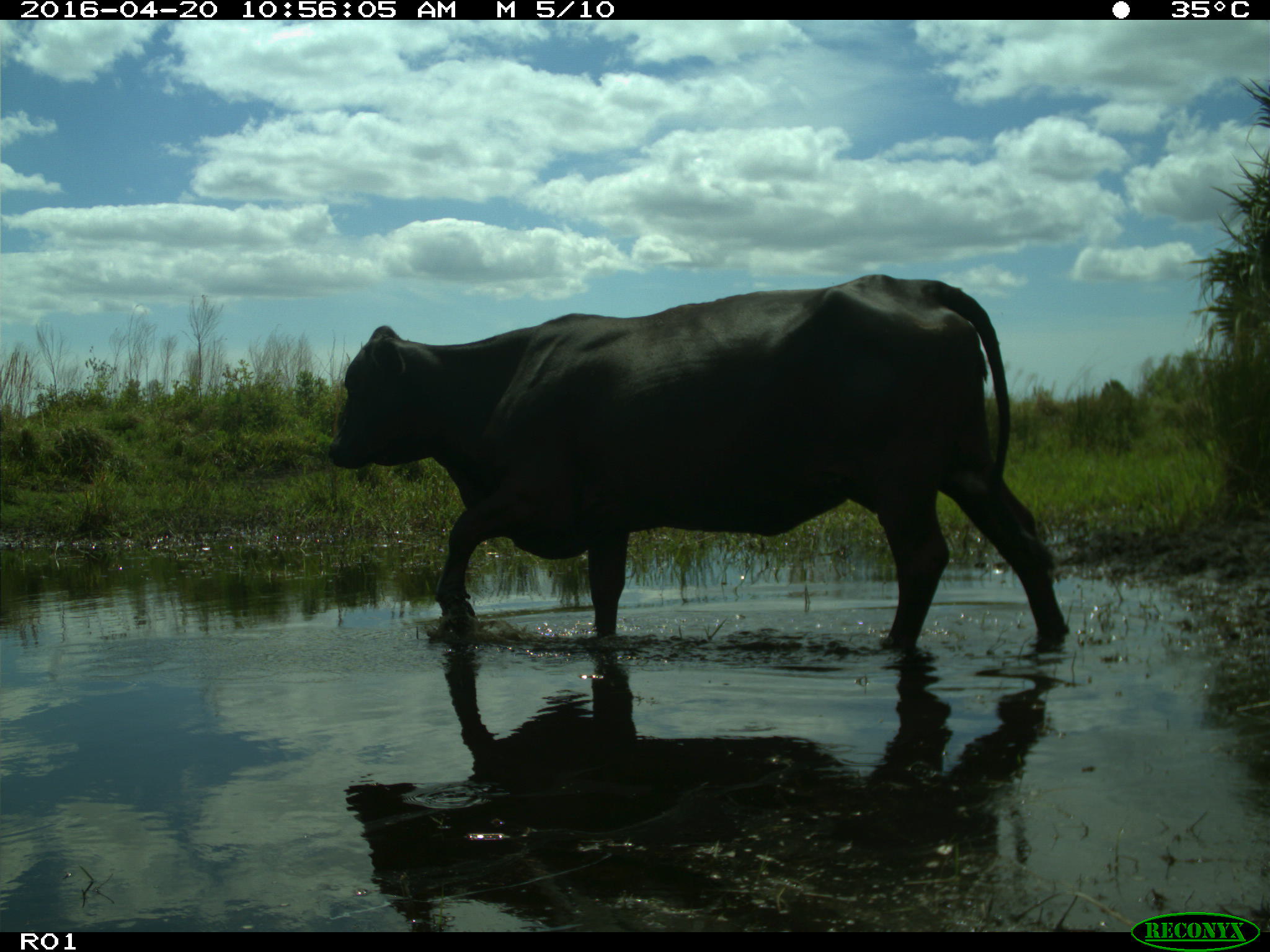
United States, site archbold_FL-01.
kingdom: Animalia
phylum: Chordata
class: Mammalia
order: Artiodactyla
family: Bovidae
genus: Bos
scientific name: Bos taurus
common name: domestic cow